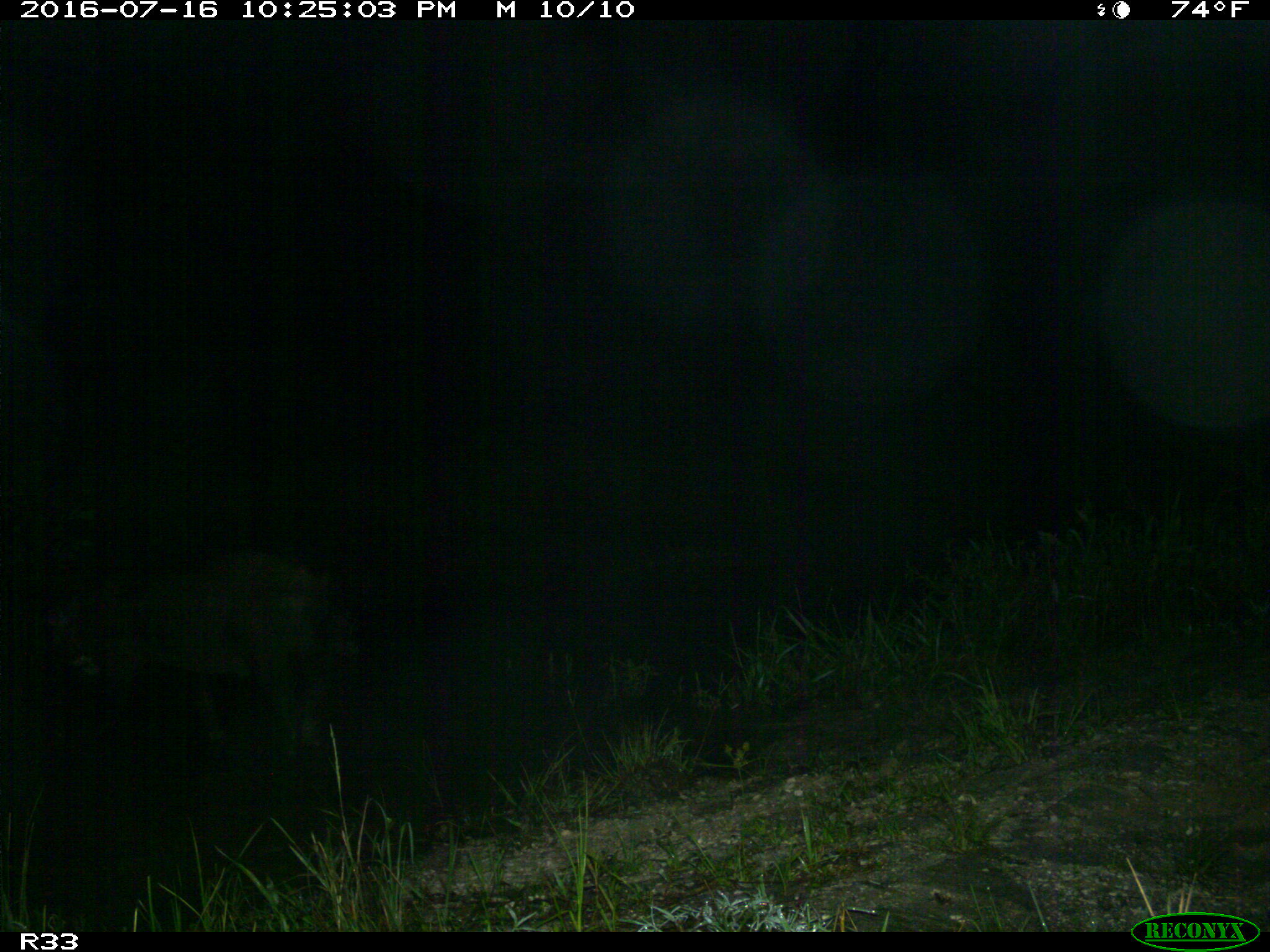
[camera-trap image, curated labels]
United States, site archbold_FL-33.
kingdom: Animalia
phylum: Chordata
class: Mammalia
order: Artiodactyla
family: Suidae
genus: Sus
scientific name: Sus scrofa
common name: wild boar